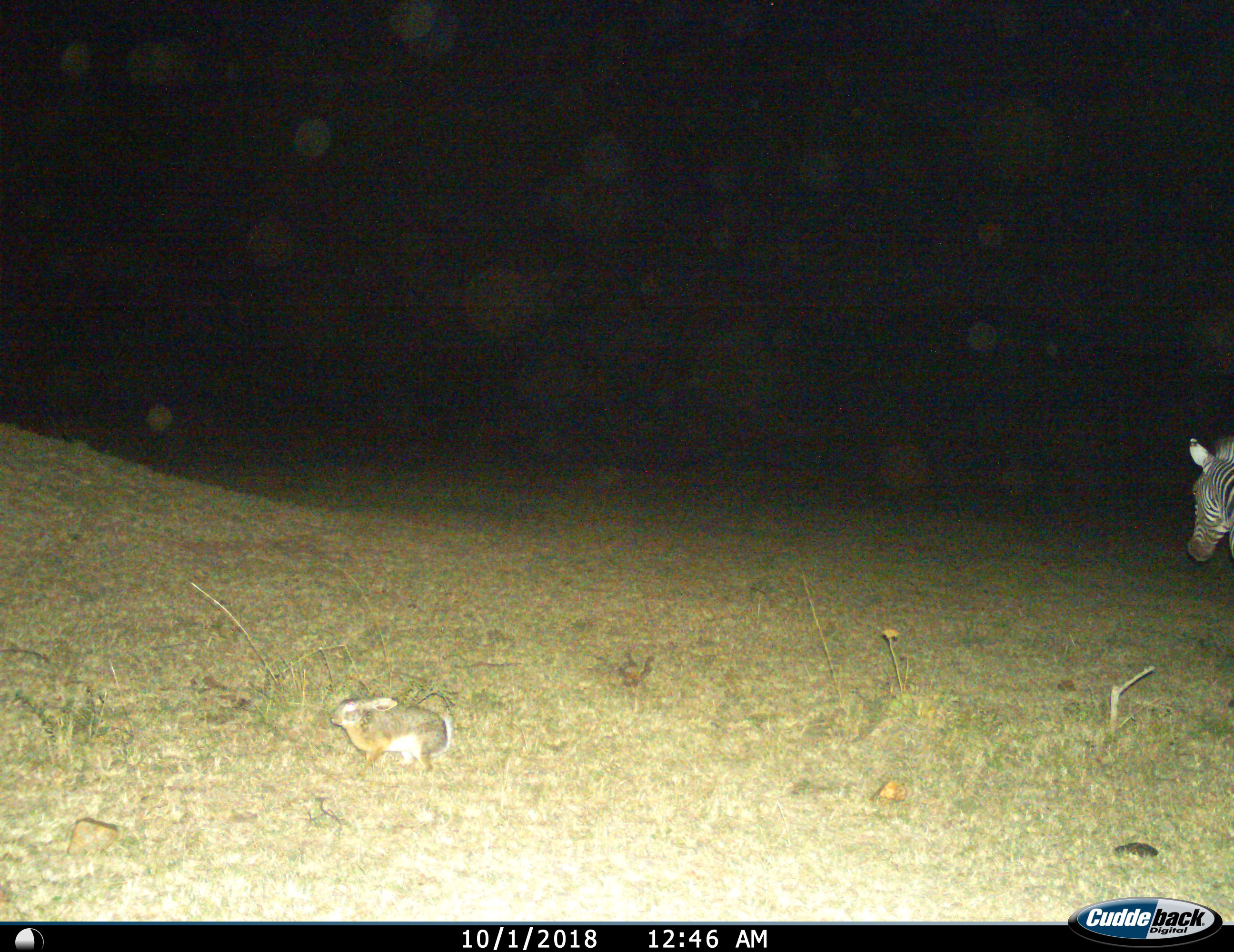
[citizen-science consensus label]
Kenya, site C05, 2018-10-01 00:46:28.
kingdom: Animalia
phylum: Chordata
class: Mammalia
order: Lagomorpha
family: Leporidae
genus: Lepus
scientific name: Lepus victoriae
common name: savannah hare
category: haresavannah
Haresavannah (savannah hare) (Lepus victoriae), count 1. Behavior (volunteer vote fractions): standing 50%, resting 0%, moving 50%, interacting 0%. Young present (vote fraction): 0%. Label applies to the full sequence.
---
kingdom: Animalia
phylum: Chordata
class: Mammalia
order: Perissodactyla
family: Equidae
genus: Equus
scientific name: Equus quagga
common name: plains zebra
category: zebra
Zebra (plains zebra) (Equus quagga), count 1. Behavior (volunteer vote fractions): standing 44%, resting 0%, moving 56%, interacting 0%. Young present (vote fraction): 0%. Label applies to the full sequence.